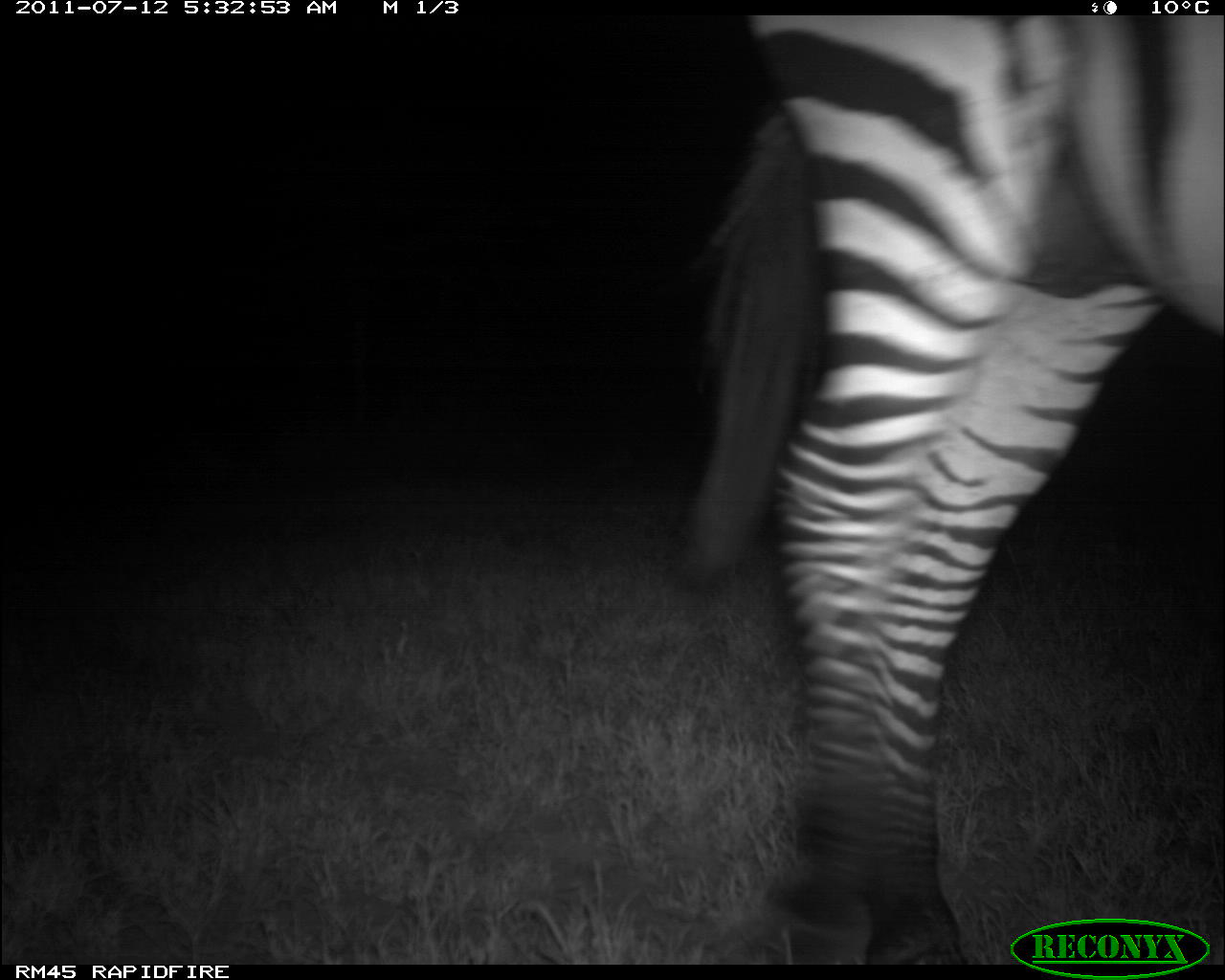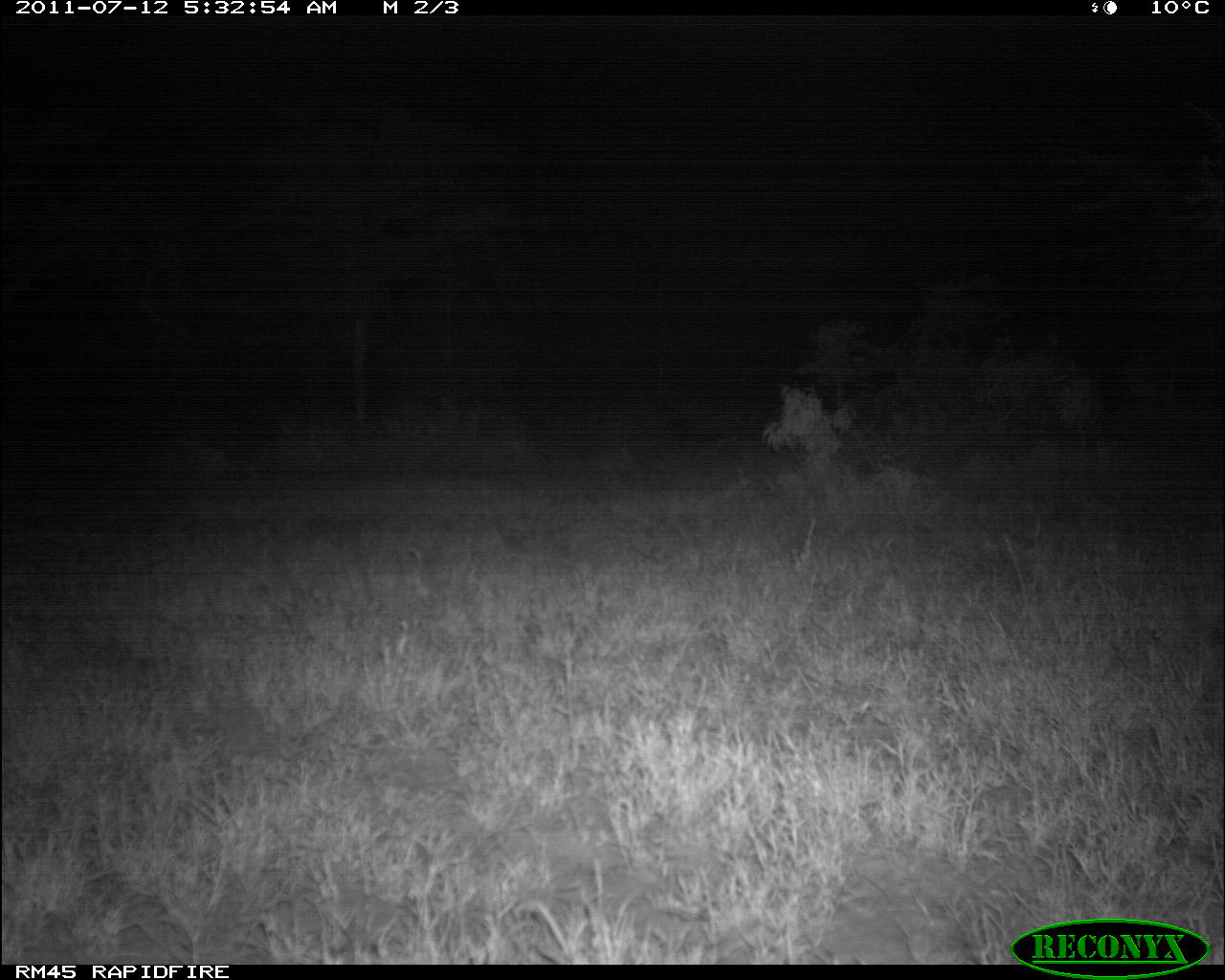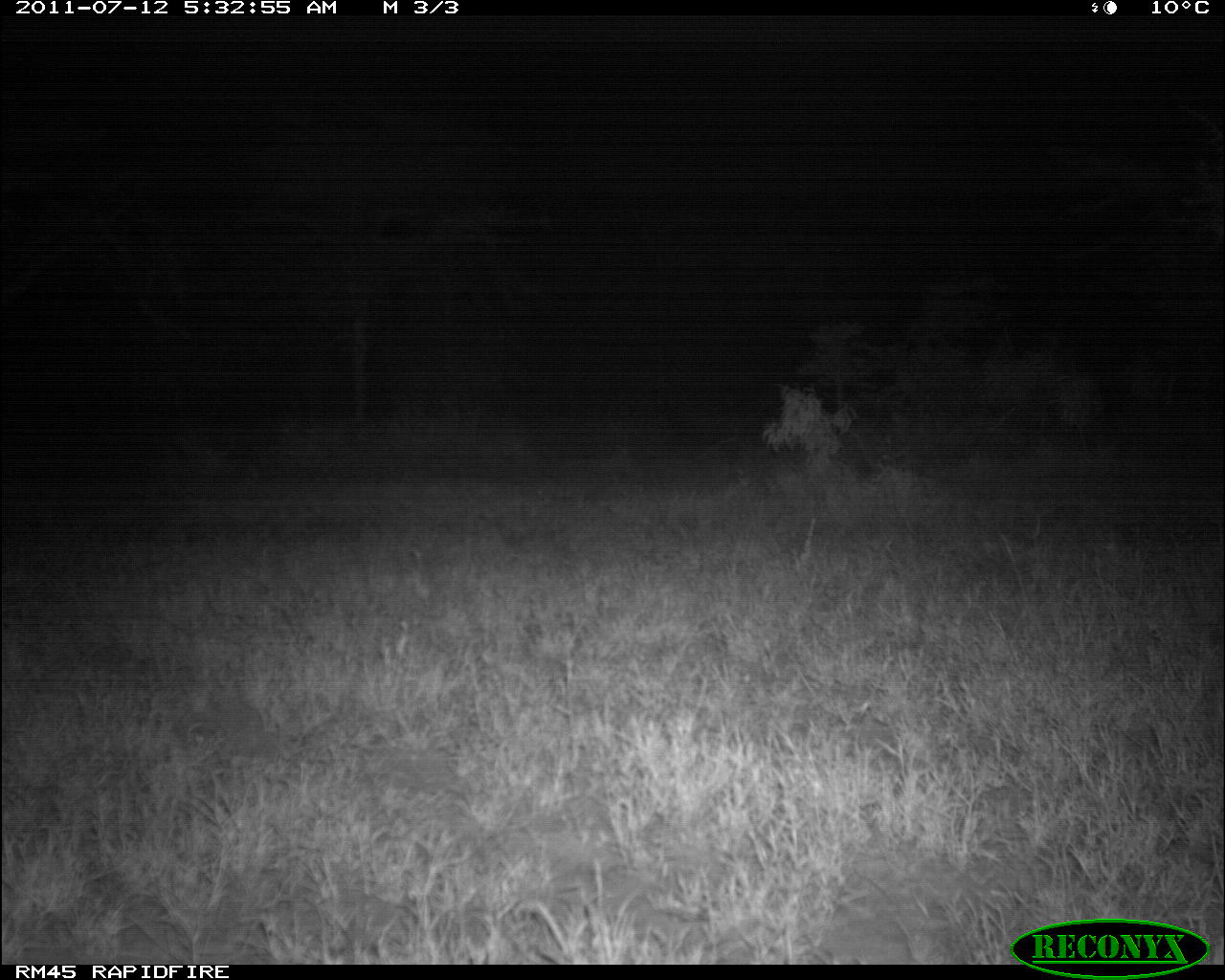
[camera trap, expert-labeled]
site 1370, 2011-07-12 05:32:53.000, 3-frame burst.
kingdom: Animalia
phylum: Chordata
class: Mammalia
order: Perissodactyla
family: Equidae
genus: Equus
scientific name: Equus quagga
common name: plains zebra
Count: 1.